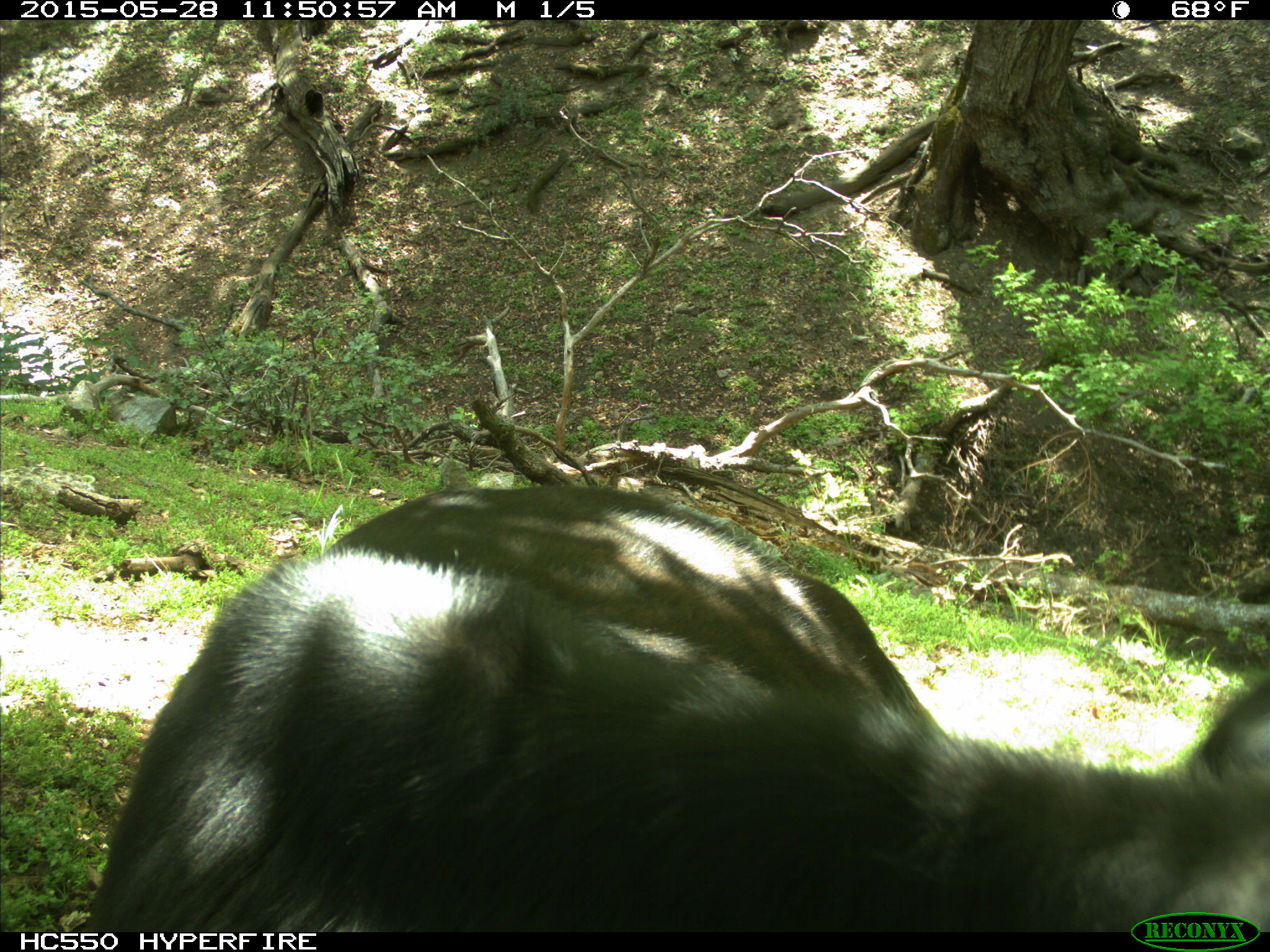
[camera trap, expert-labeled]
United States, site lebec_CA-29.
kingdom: Animalia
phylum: Chordata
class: Mammalia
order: Artiodactyla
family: Bovidae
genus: Bos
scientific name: Bos taurus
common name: domestic cow